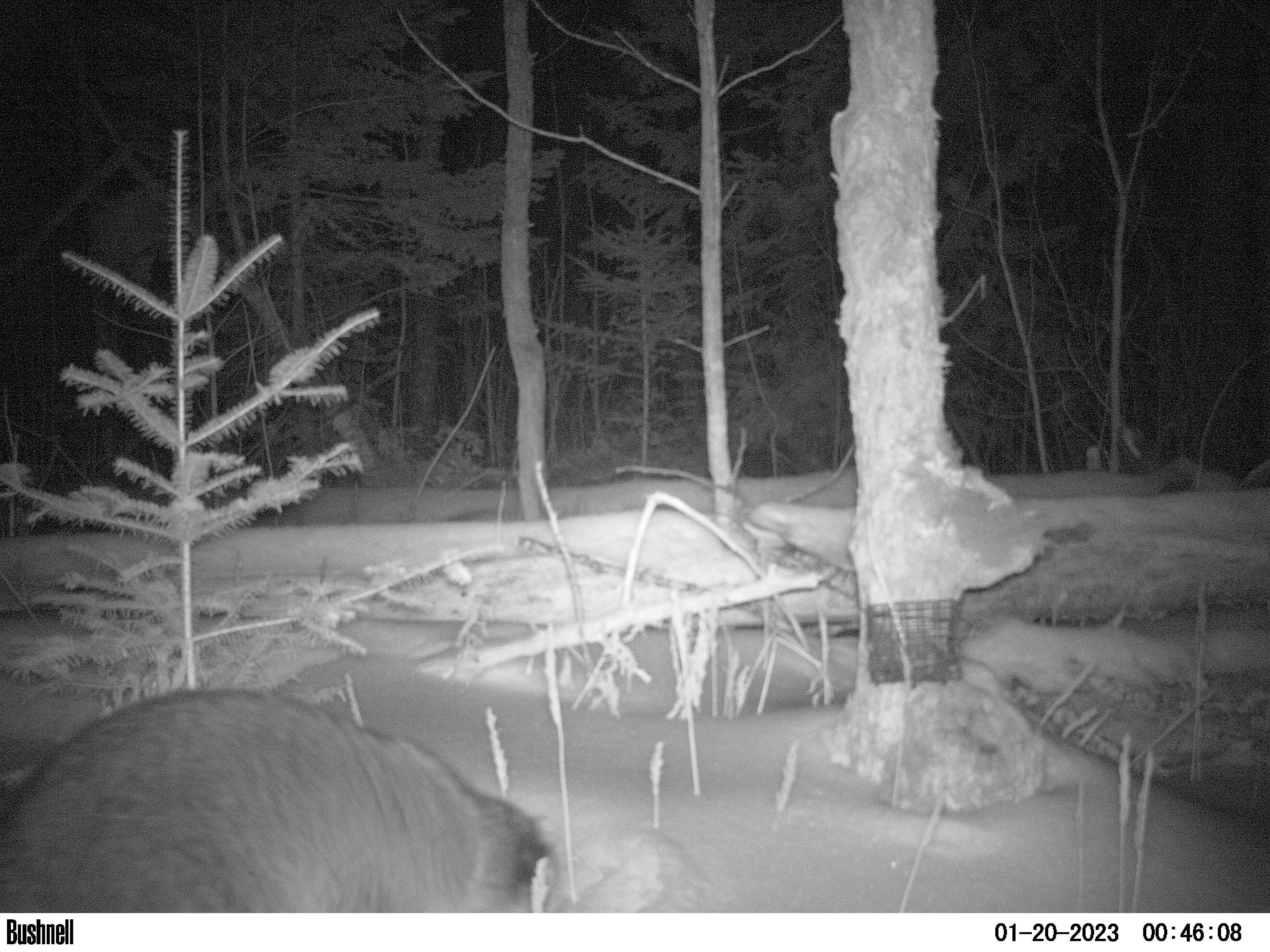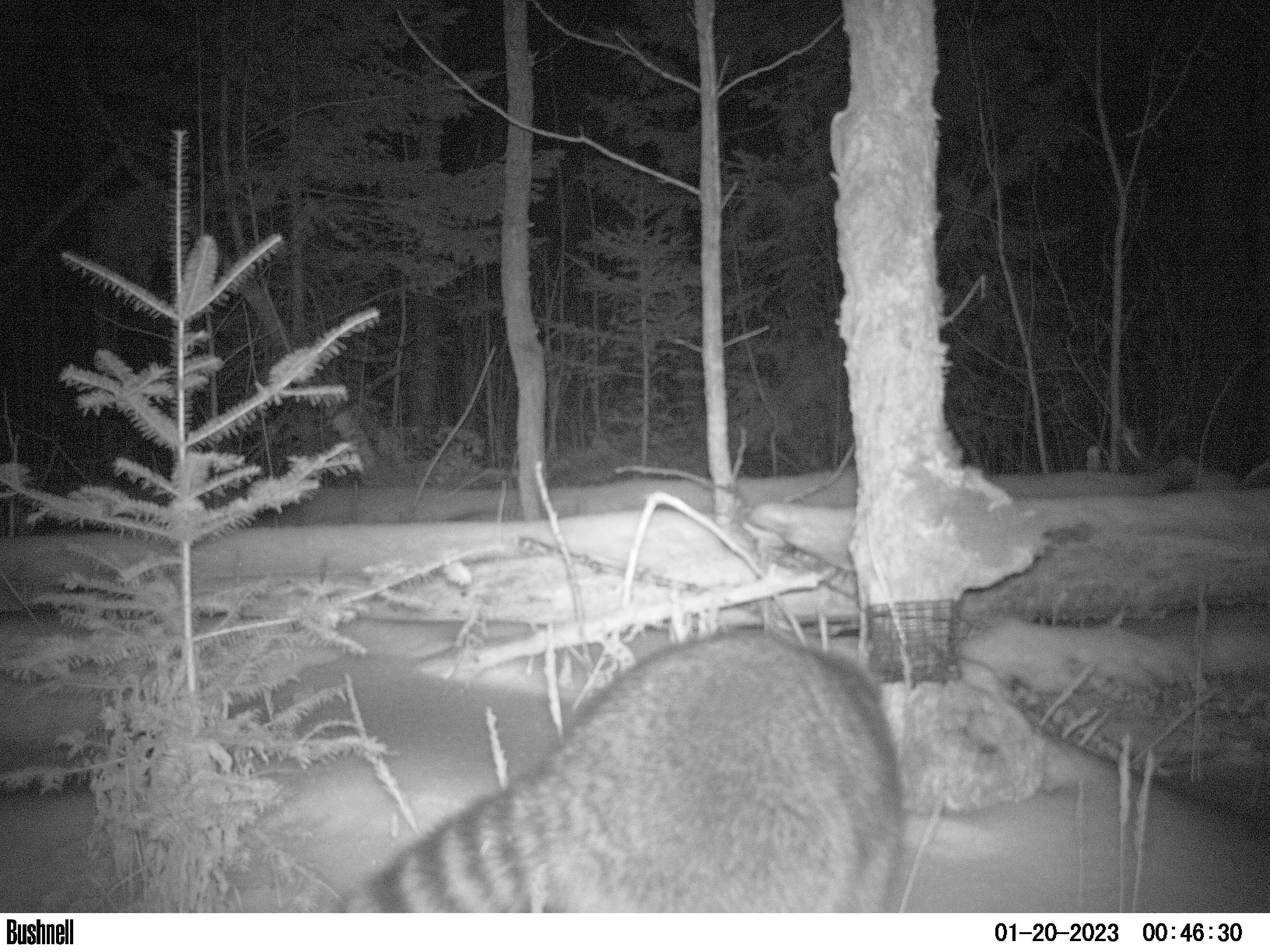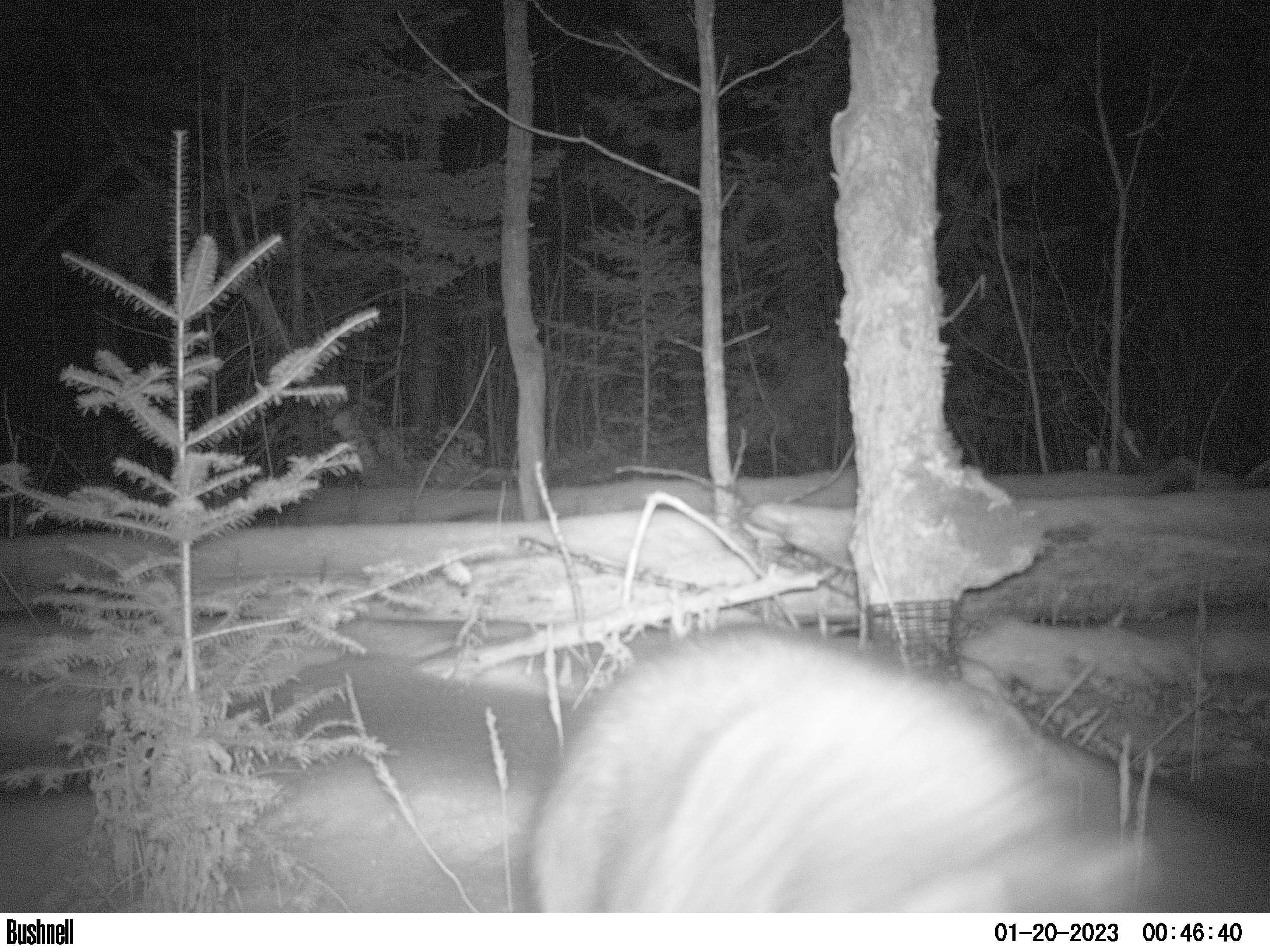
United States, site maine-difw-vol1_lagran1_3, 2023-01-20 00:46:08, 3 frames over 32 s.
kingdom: Animalia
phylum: Chordata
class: Mammalia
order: Carnivora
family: Procyonidae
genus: Procyon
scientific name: Procyon lotor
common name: raccoon